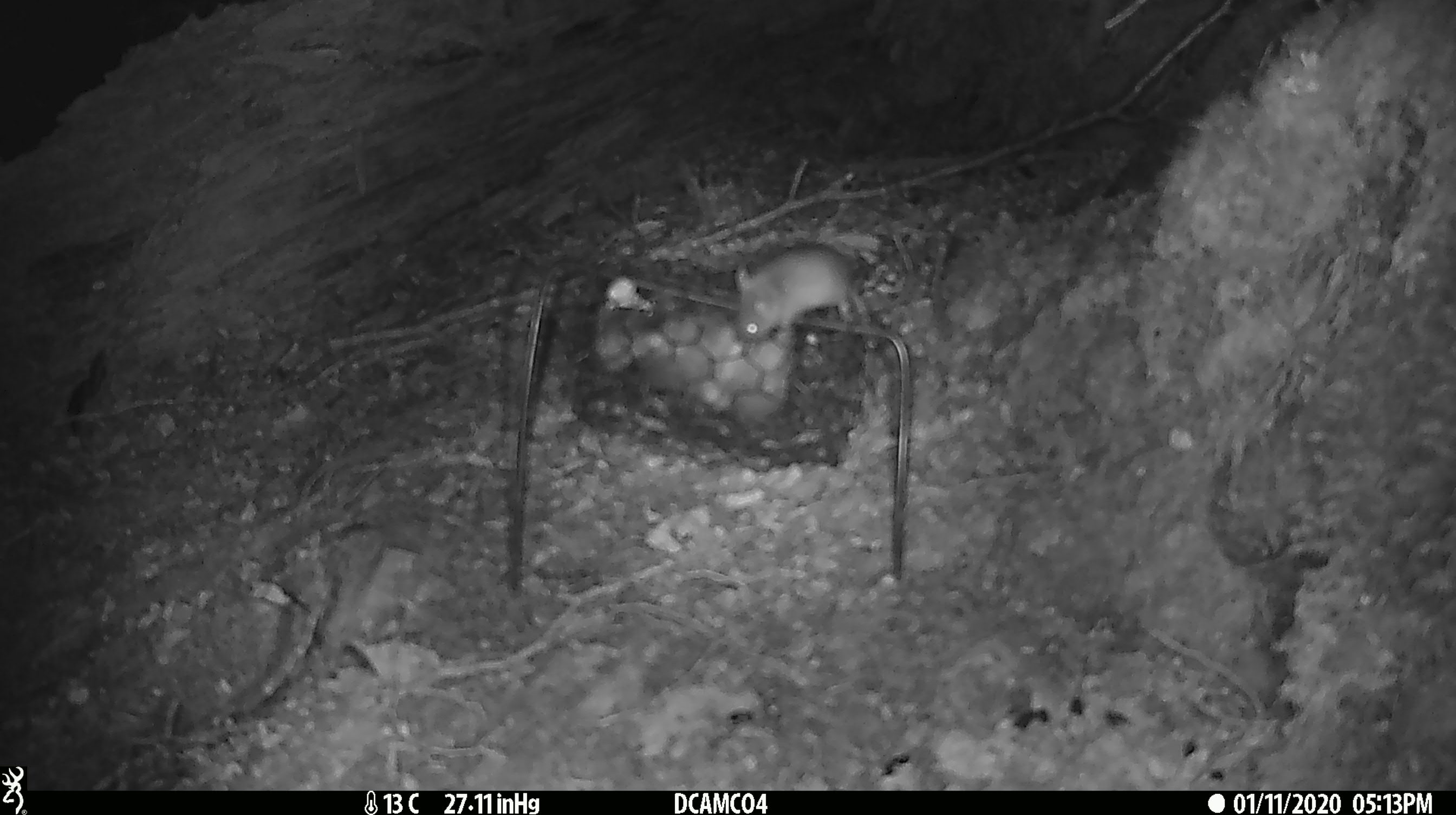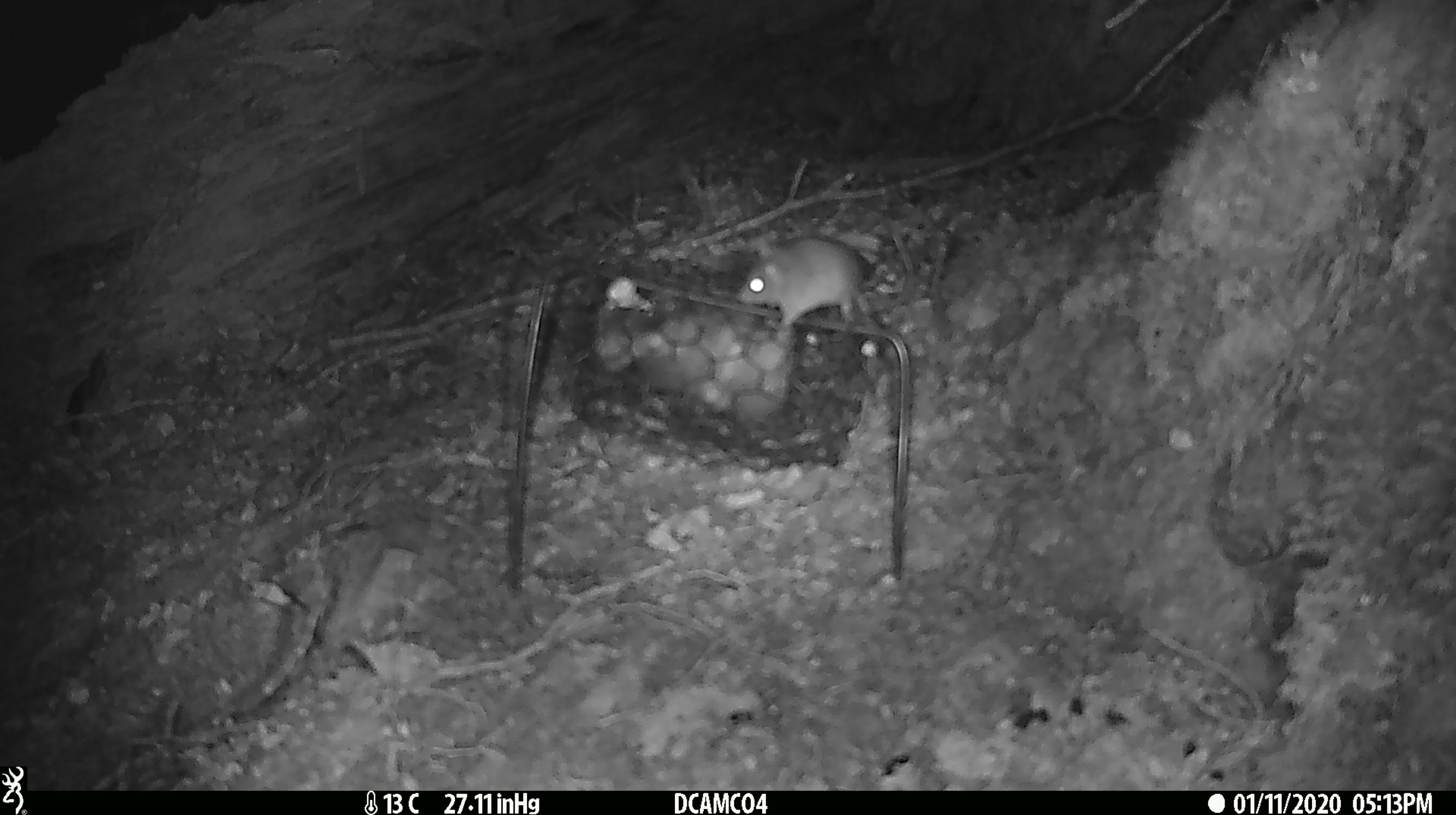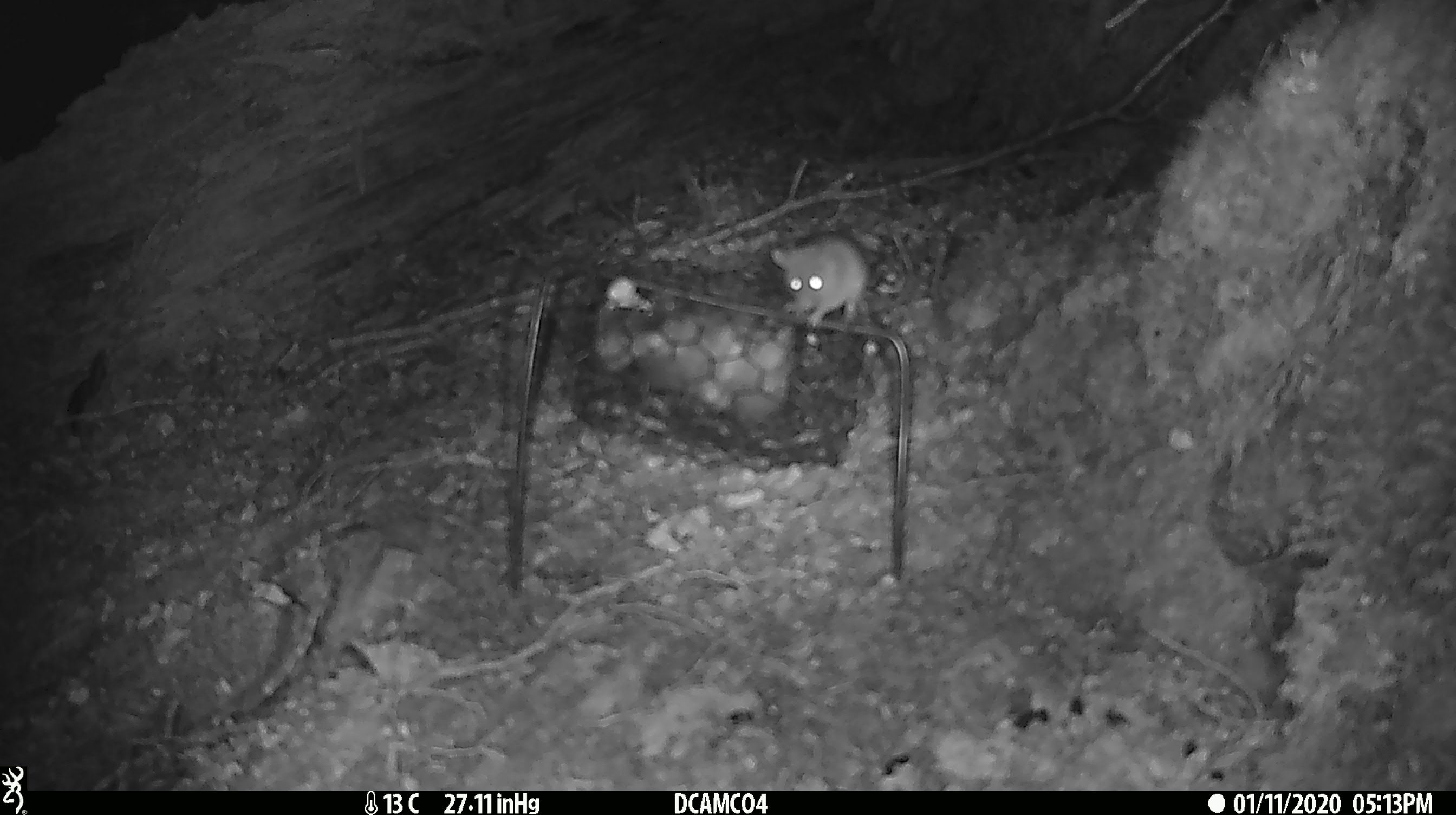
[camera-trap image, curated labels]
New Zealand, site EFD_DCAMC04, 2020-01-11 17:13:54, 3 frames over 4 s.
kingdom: Animalia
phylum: Chordata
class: Mammalia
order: Rodentia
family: Muridae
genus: Mus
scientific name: Mus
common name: mouse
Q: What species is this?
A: Mouse (Mus).